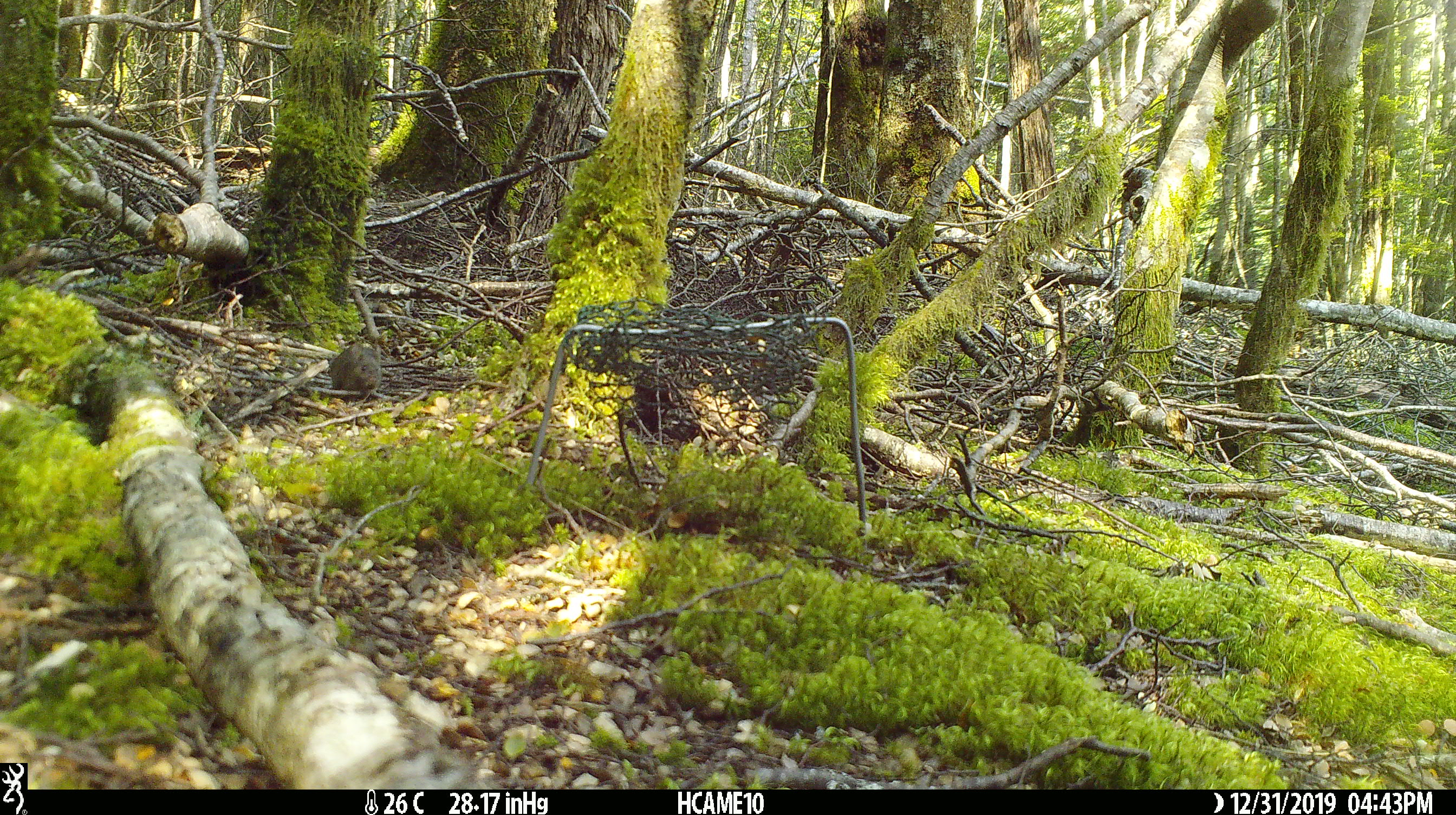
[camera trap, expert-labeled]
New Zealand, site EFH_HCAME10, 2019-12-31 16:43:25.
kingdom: Animalia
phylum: Chordata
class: Mammalia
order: Rodentia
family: Muridae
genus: Mus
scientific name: Mus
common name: mouse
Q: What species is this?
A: Mouse (Mus).